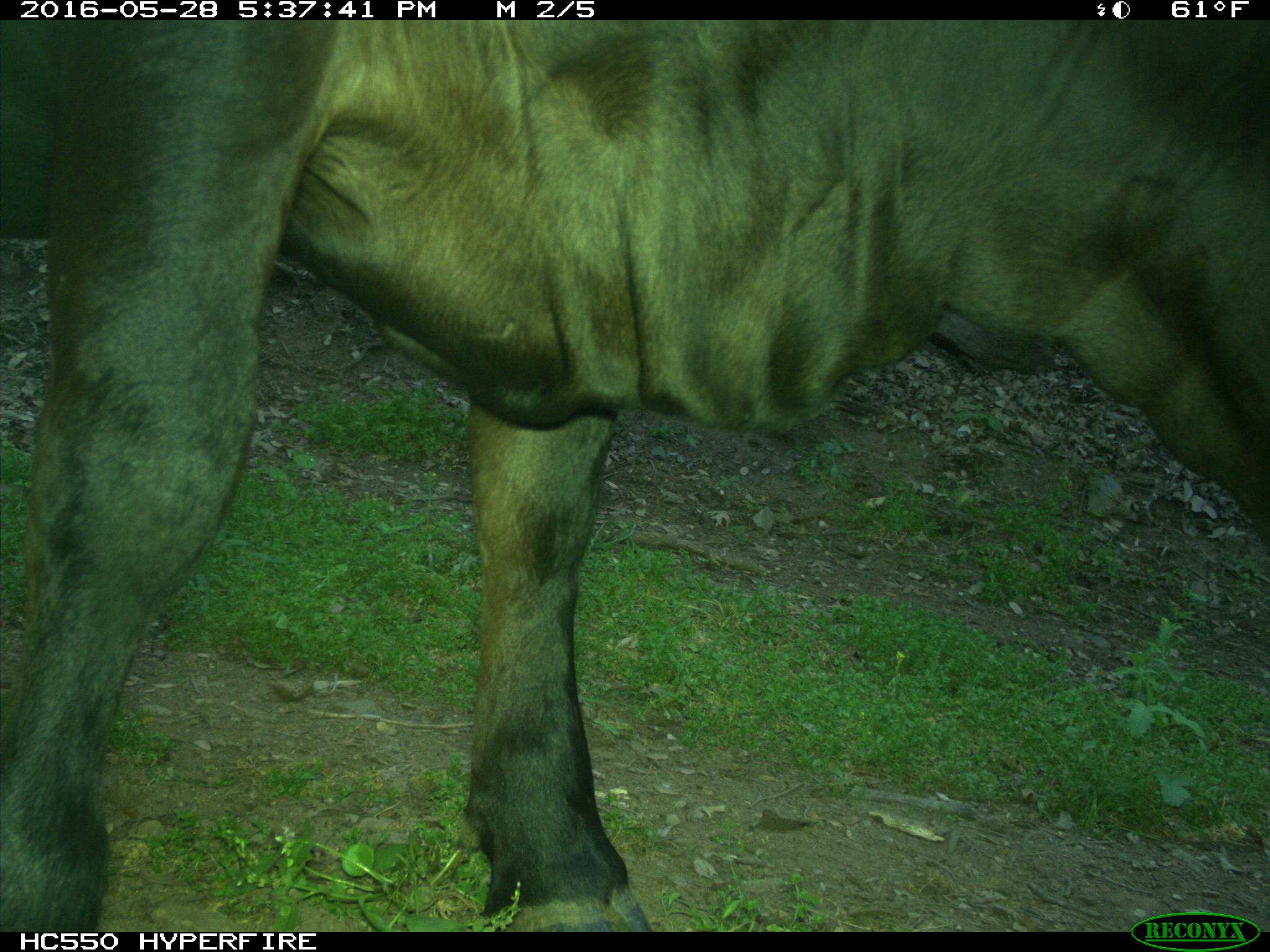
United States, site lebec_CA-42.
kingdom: Animalia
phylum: Chordata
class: Mammalia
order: Artiodactyla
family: Bovidae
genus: Bos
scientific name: Bos taurus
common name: domestic cow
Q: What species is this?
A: Bos taurus (domestic cow).